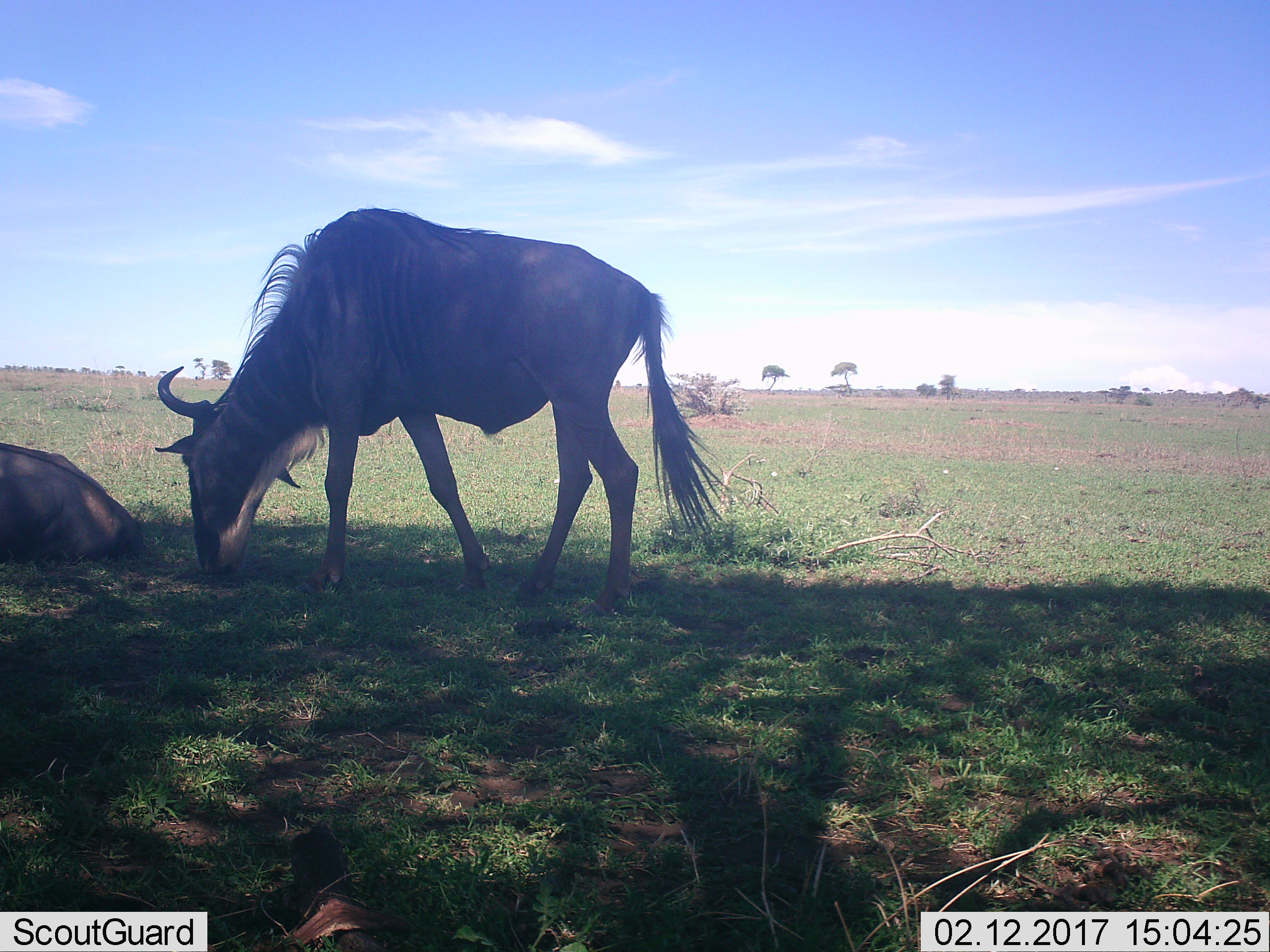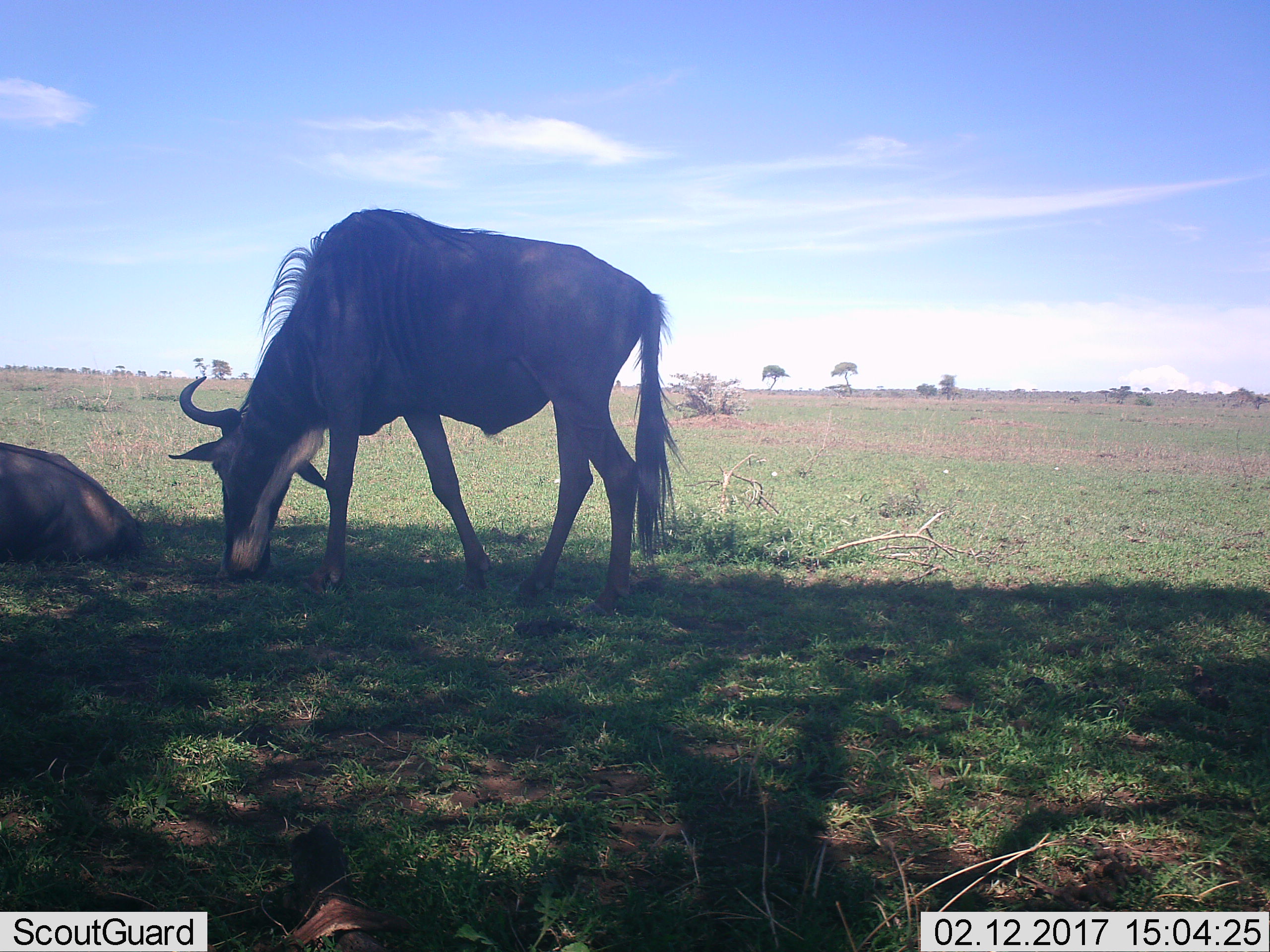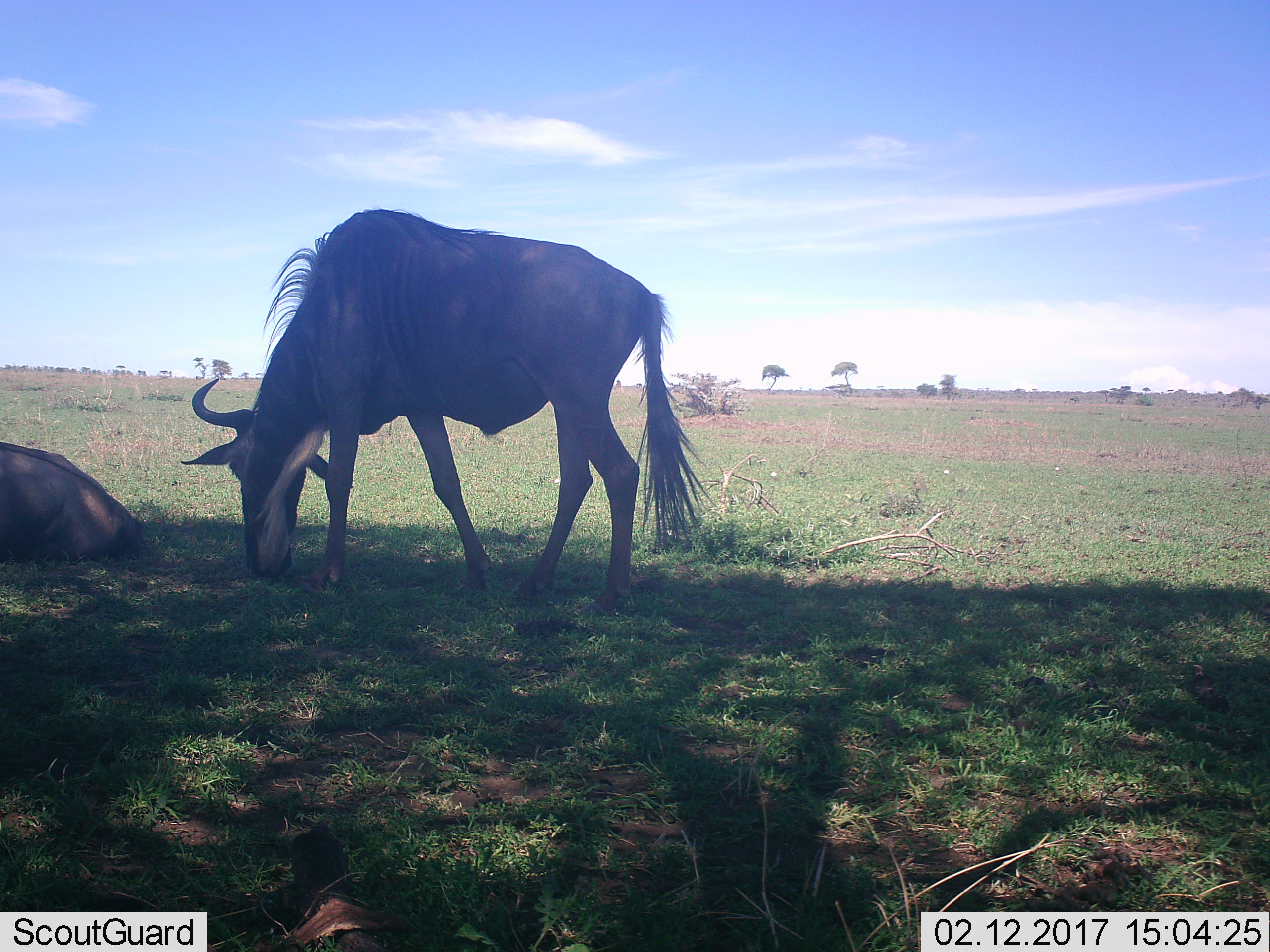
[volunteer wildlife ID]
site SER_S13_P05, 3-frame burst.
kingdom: Animalia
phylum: Chordata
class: Mammalia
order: Artiodactyla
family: Bovidae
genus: Connochaetes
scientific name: Connochaetes taurinus taurinus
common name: blue wildebeest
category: wildebeestblue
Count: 2.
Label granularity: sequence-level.